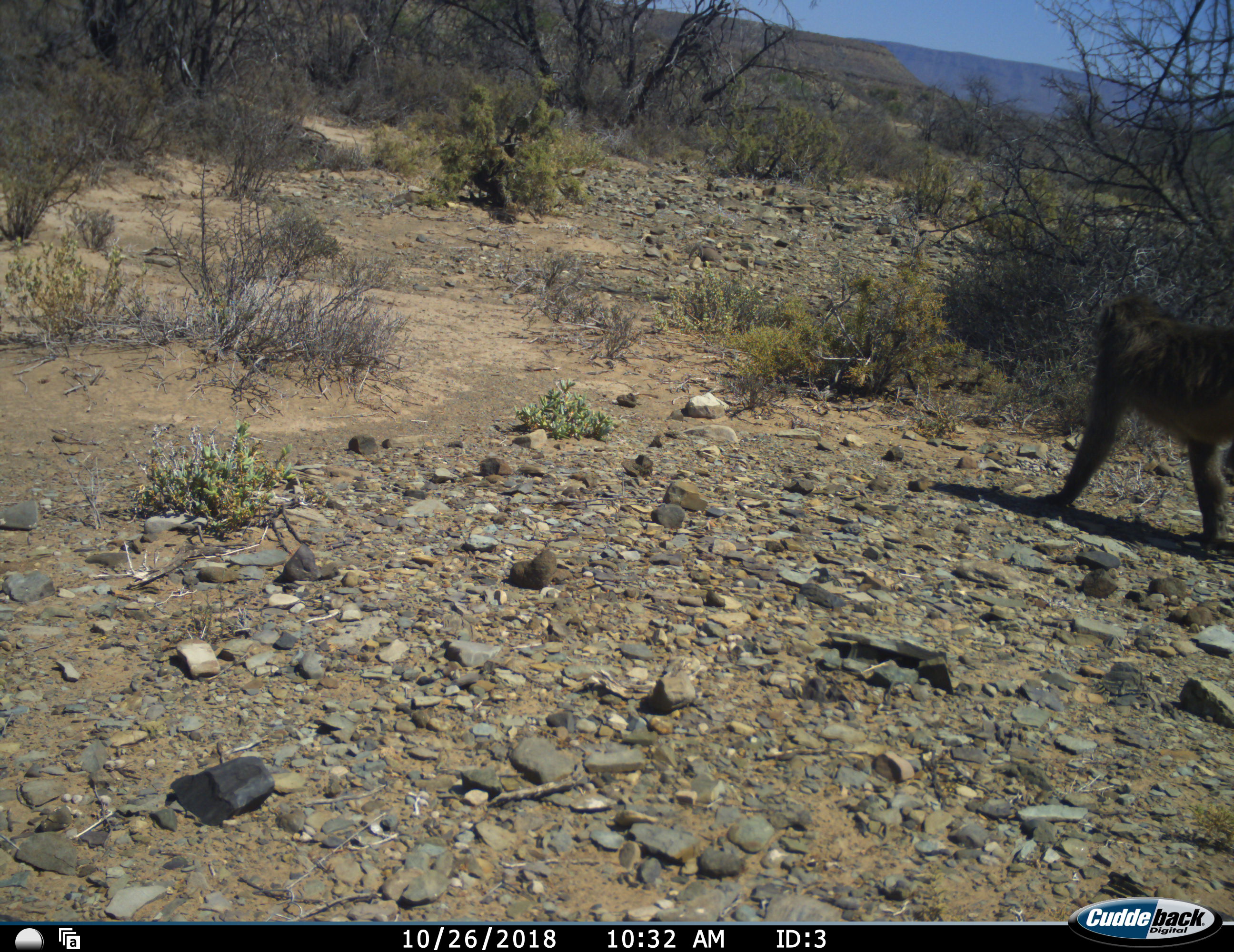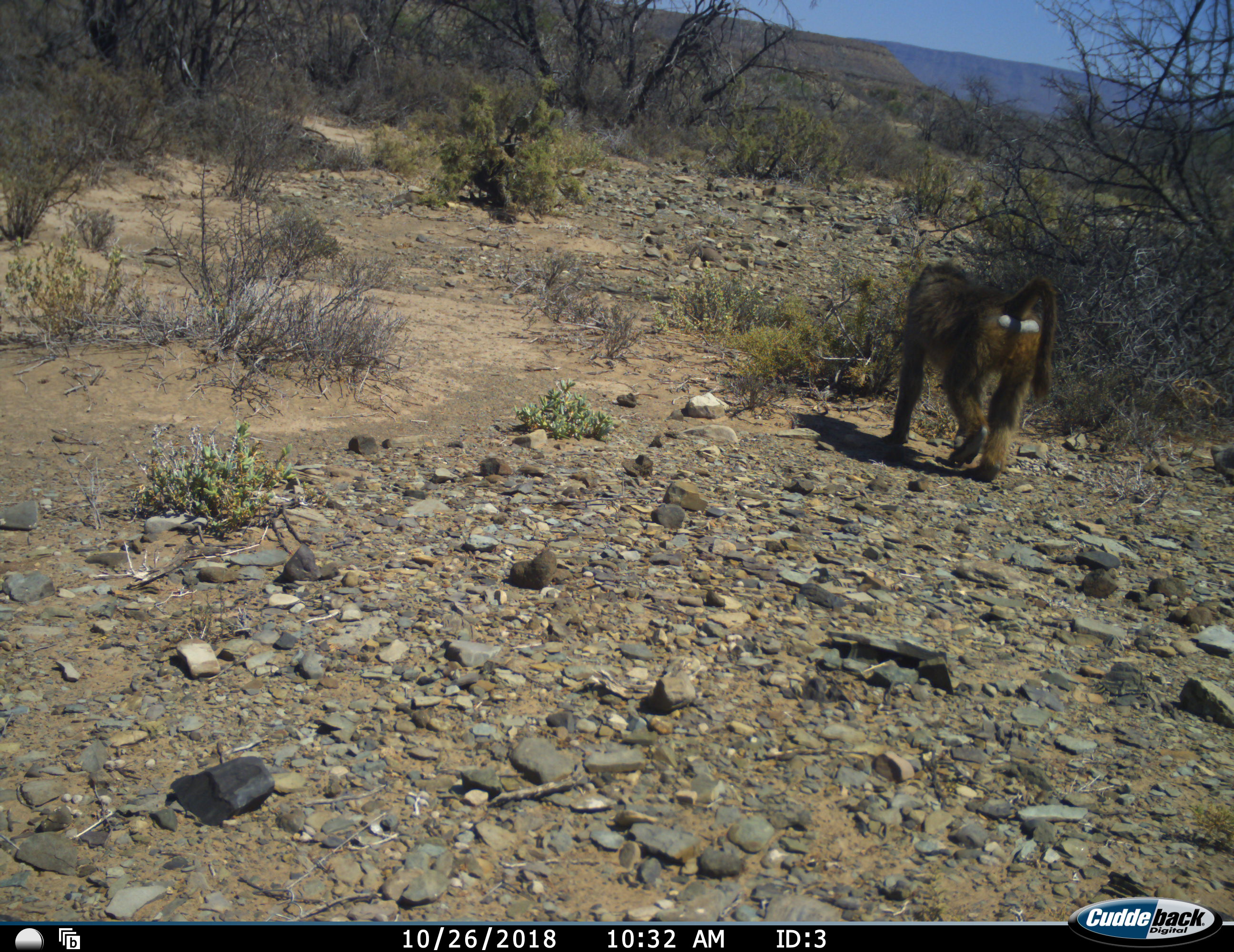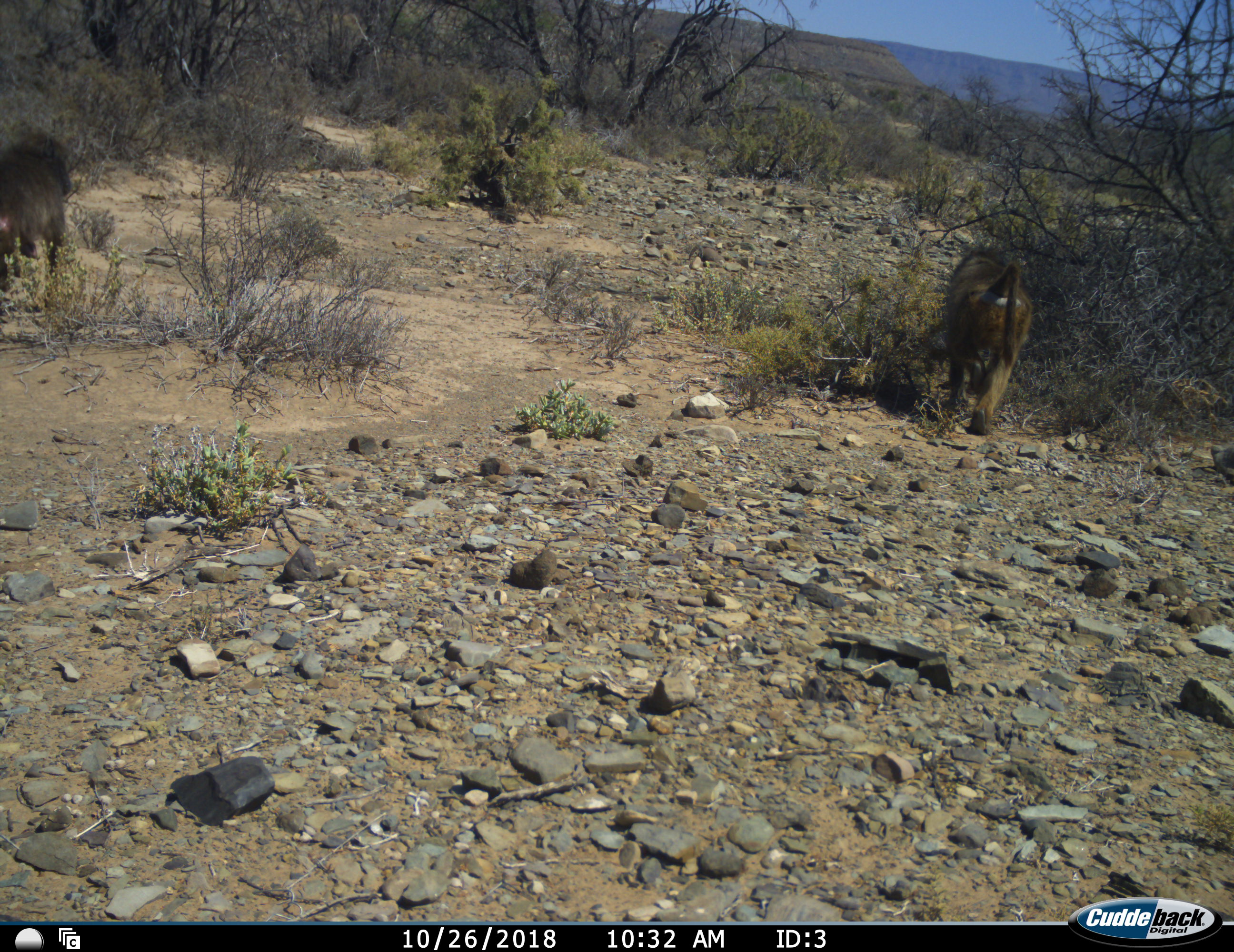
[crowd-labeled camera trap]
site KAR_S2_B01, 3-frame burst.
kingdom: Animalia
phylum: Chordata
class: Mammalia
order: Primates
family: Cercopithecidae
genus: Papio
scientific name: Papio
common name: baboon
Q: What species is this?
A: Baboon (Papio).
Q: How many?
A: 2.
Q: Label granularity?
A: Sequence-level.